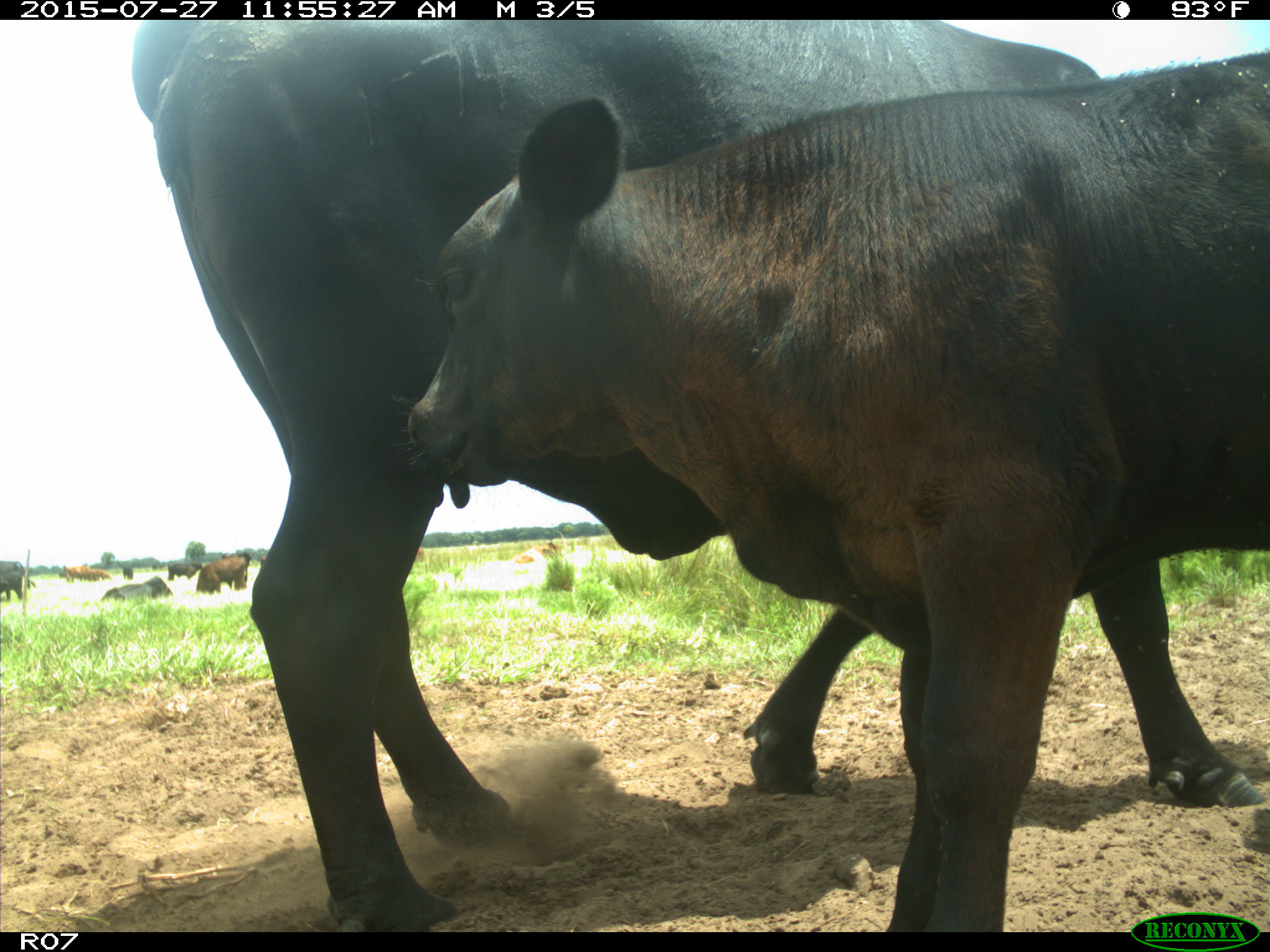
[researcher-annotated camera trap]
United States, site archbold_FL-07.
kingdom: Animalia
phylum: Chordata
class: Mammalia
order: Artiodactyla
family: Bovidae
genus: Bos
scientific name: Bos taurus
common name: domestic cow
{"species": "Bos taurus (domestic cow)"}